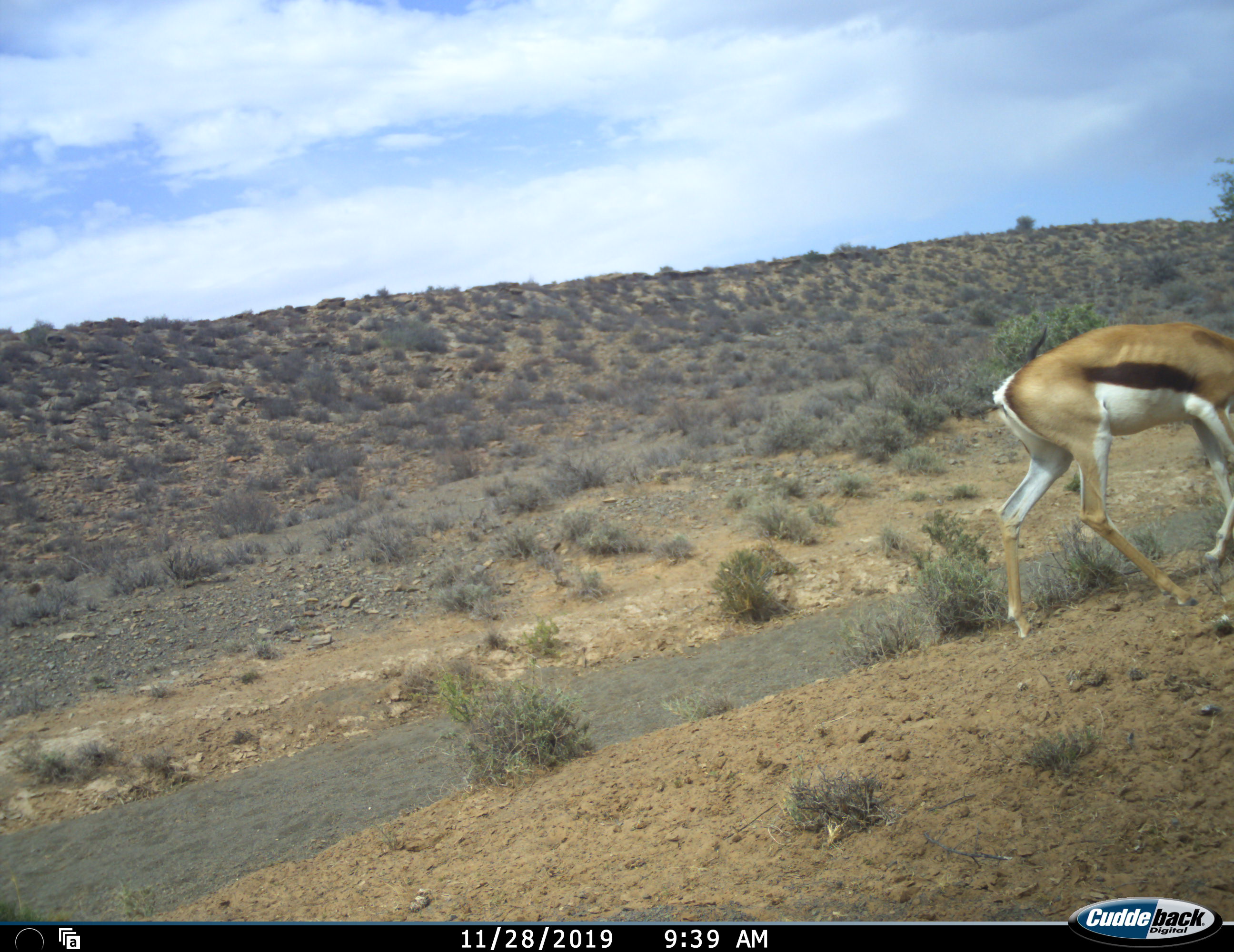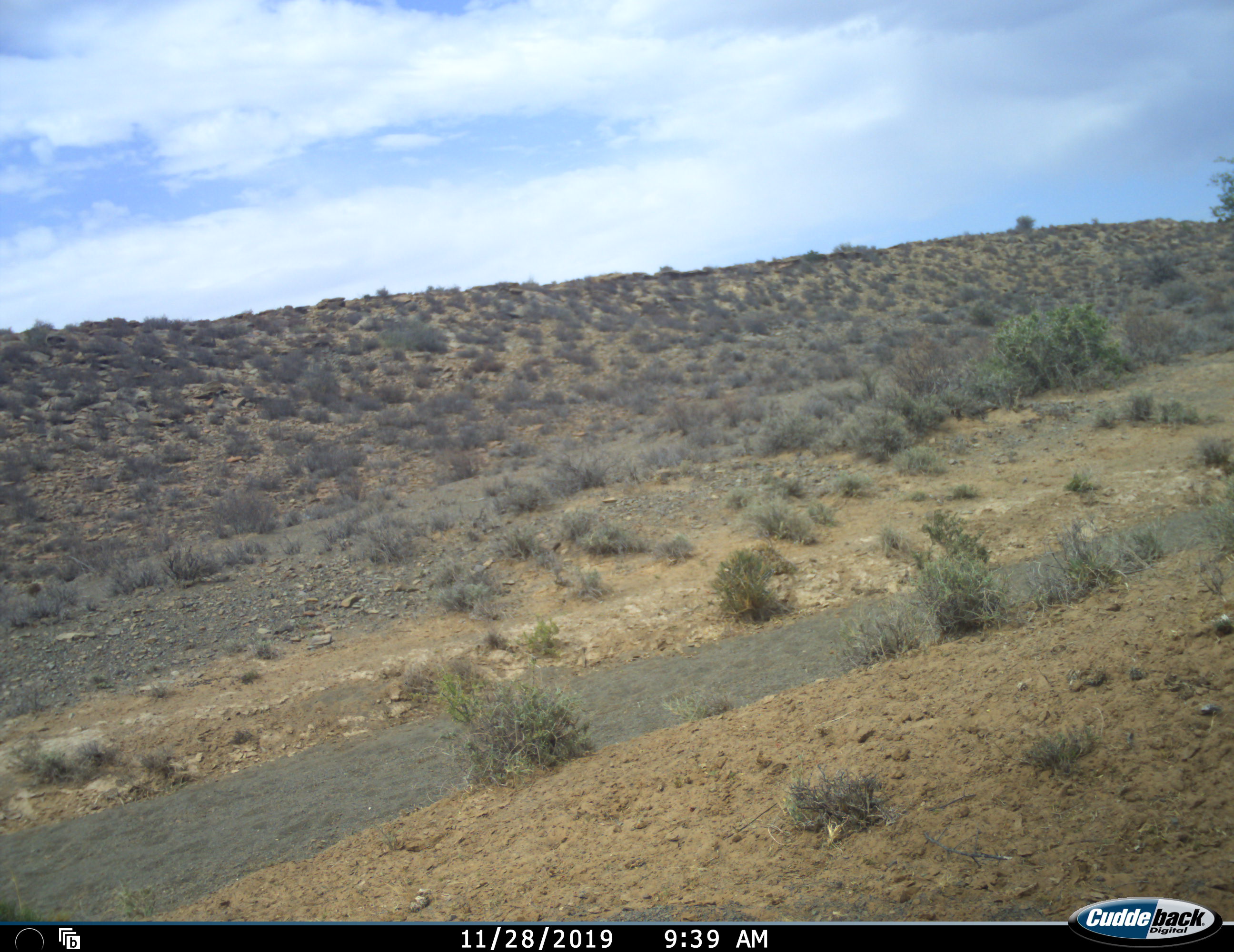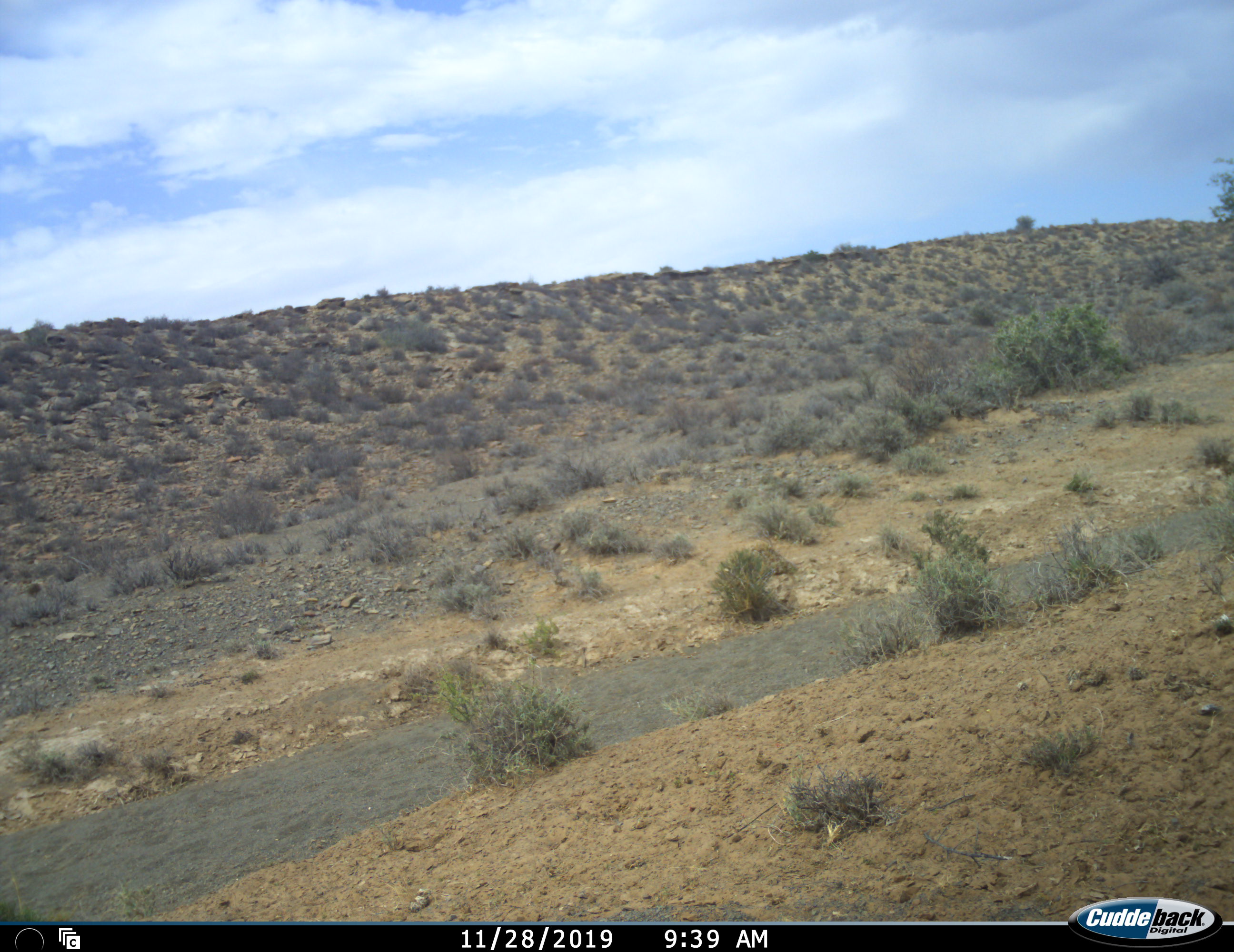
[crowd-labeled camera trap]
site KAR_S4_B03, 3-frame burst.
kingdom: Animalia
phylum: Chordata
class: Mammalia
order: Artiodactyla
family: Bovidae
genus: Antidorcas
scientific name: Antidorcas marsupialis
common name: springbok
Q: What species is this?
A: Springbok (Antidorcas marsupialis).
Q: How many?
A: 1.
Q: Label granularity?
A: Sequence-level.